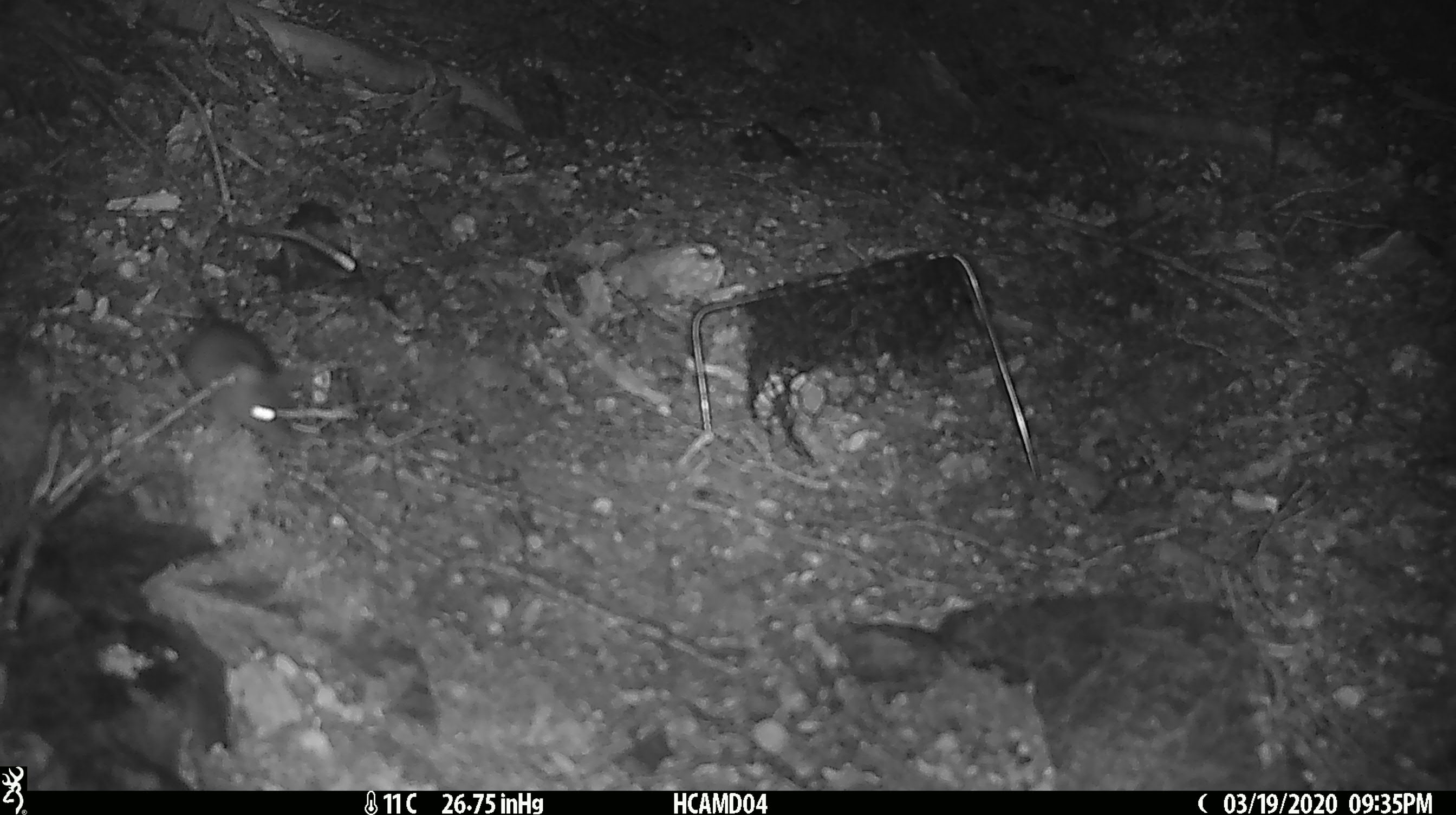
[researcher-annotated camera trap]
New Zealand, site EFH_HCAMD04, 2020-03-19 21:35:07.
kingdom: Animalia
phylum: Chordata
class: Mammalia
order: Rodentia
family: Muridae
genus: Mus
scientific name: Mus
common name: mouse